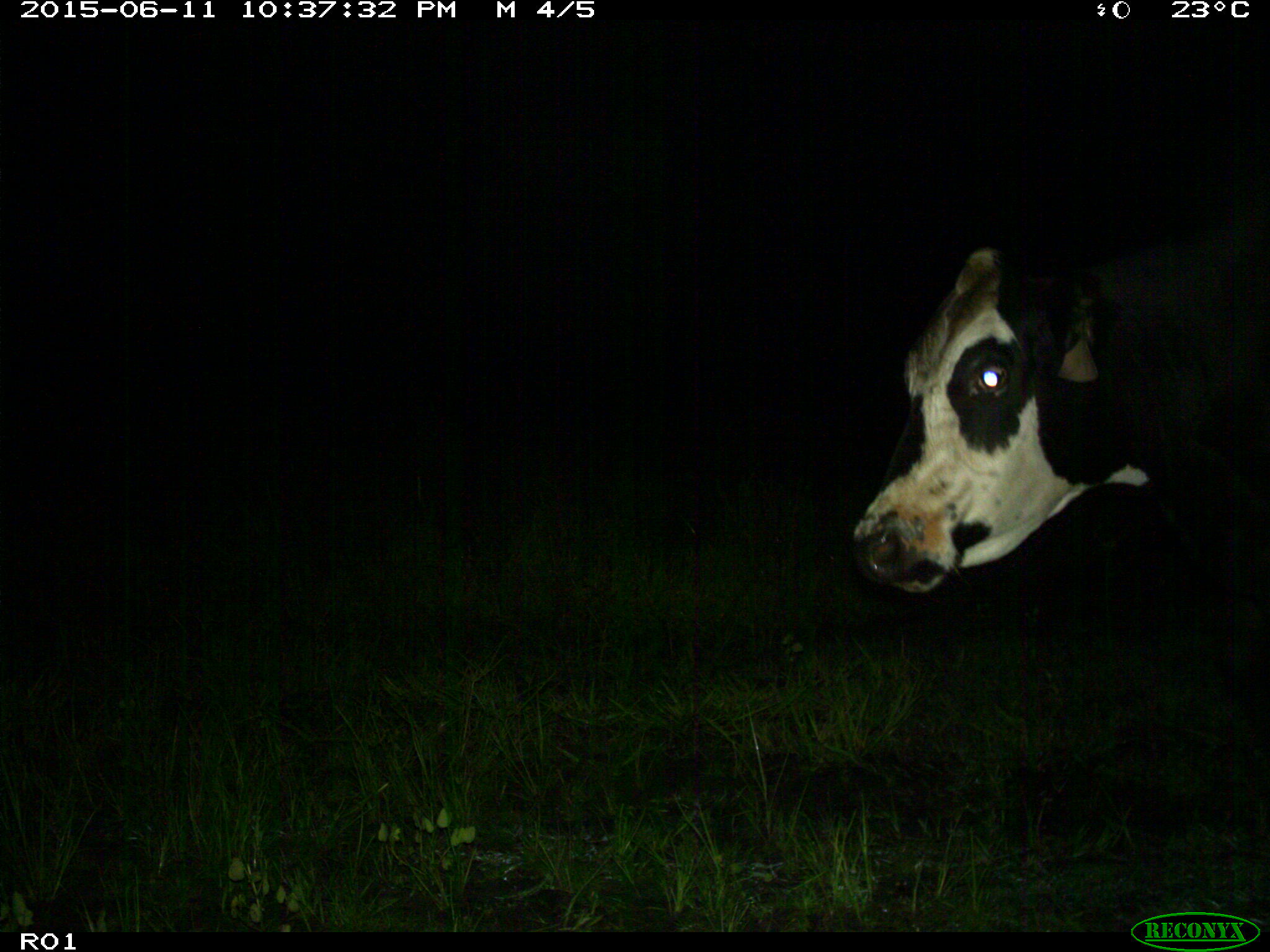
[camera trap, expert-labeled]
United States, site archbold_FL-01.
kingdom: Animalia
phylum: Chordata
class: Mammalia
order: Artiodactyla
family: Bovidae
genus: Bos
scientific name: Bos taurus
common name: domestic cow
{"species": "Bos taurus (domestic cow)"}